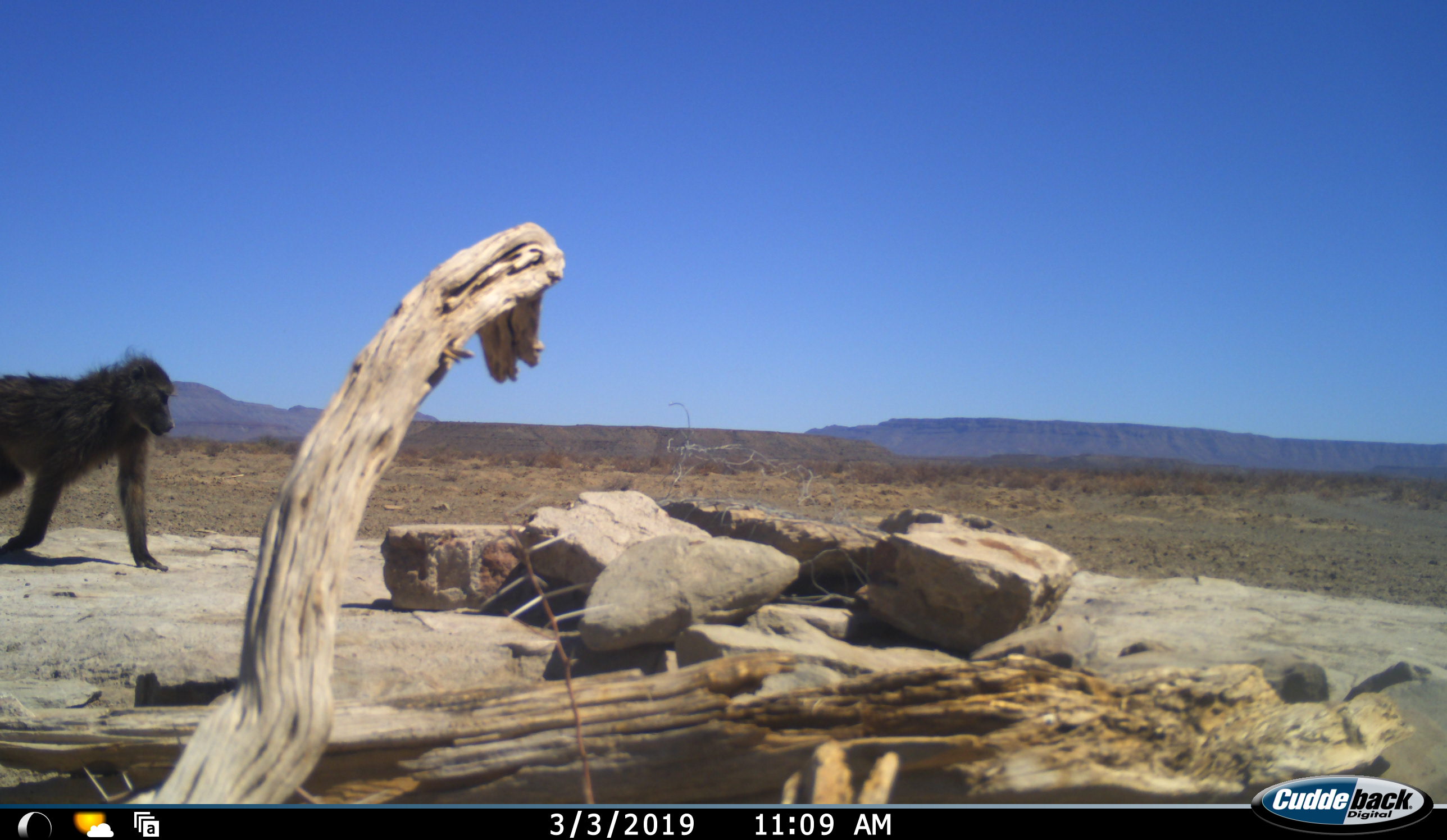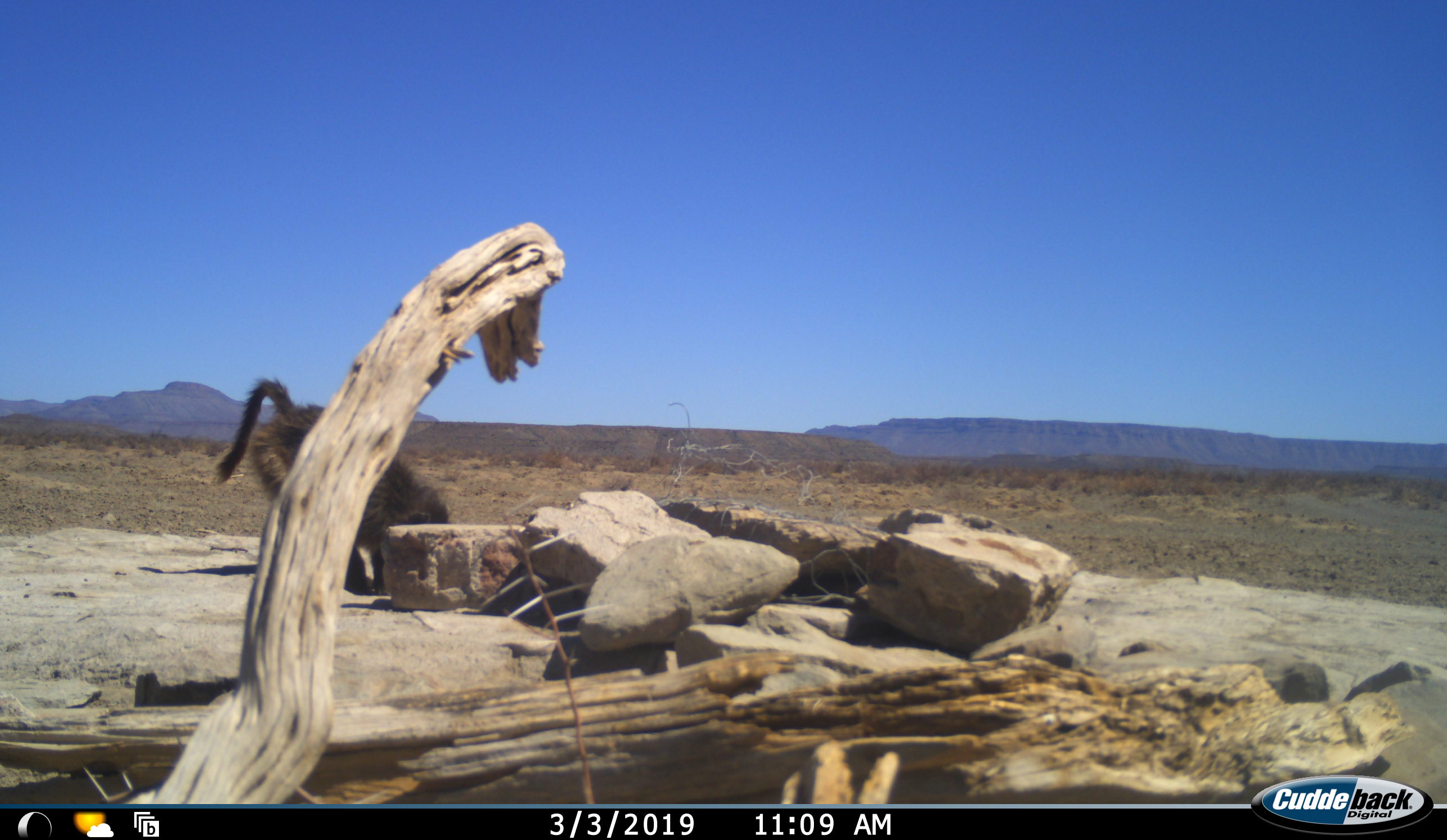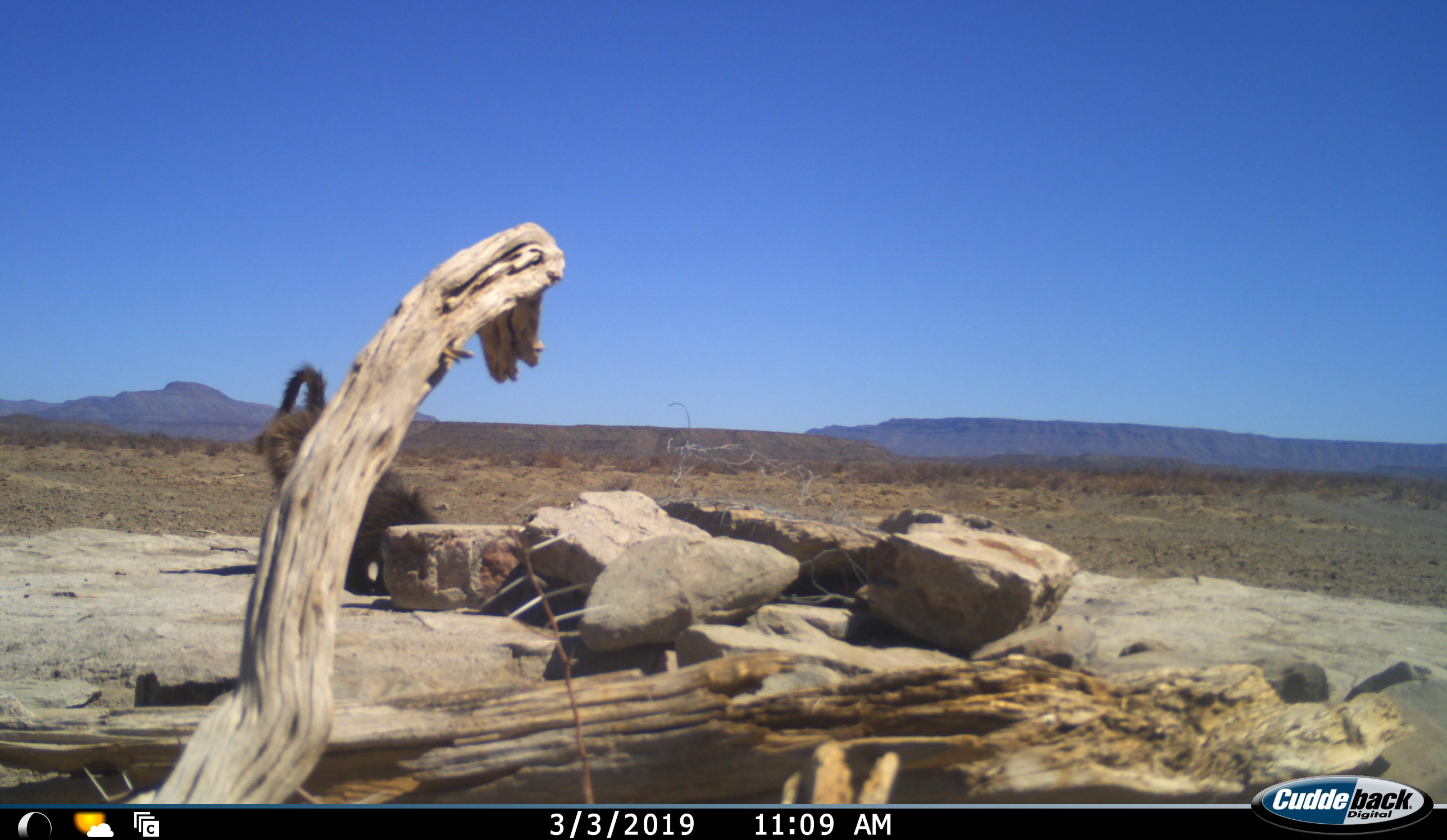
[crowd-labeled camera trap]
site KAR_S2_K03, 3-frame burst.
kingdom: Animalia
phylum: Chordata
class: Mammalia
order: Primates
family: Cercopithecidae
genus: Papio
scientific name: Papio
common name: baboon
Baboon (Papio), count 1. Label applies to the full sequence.